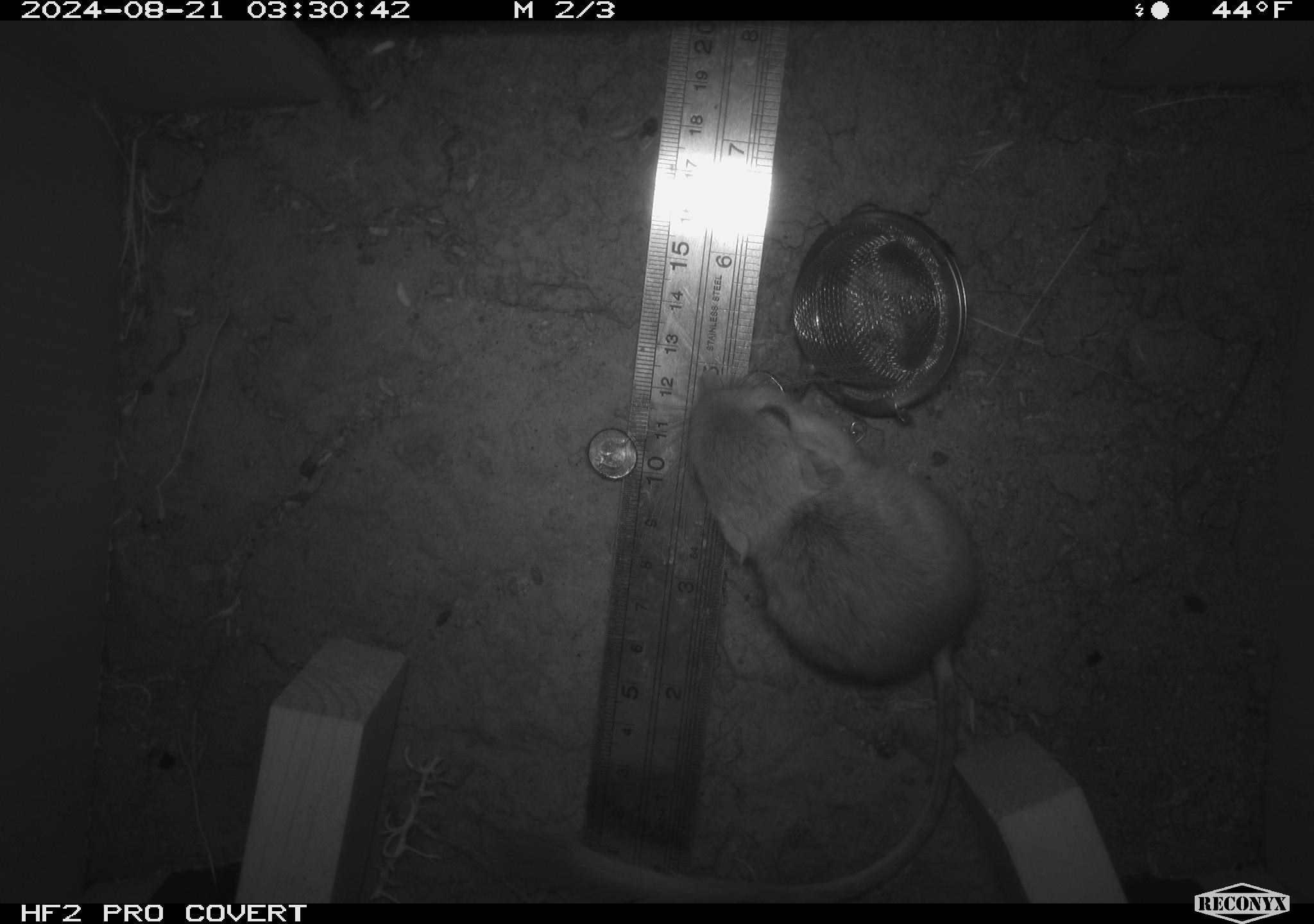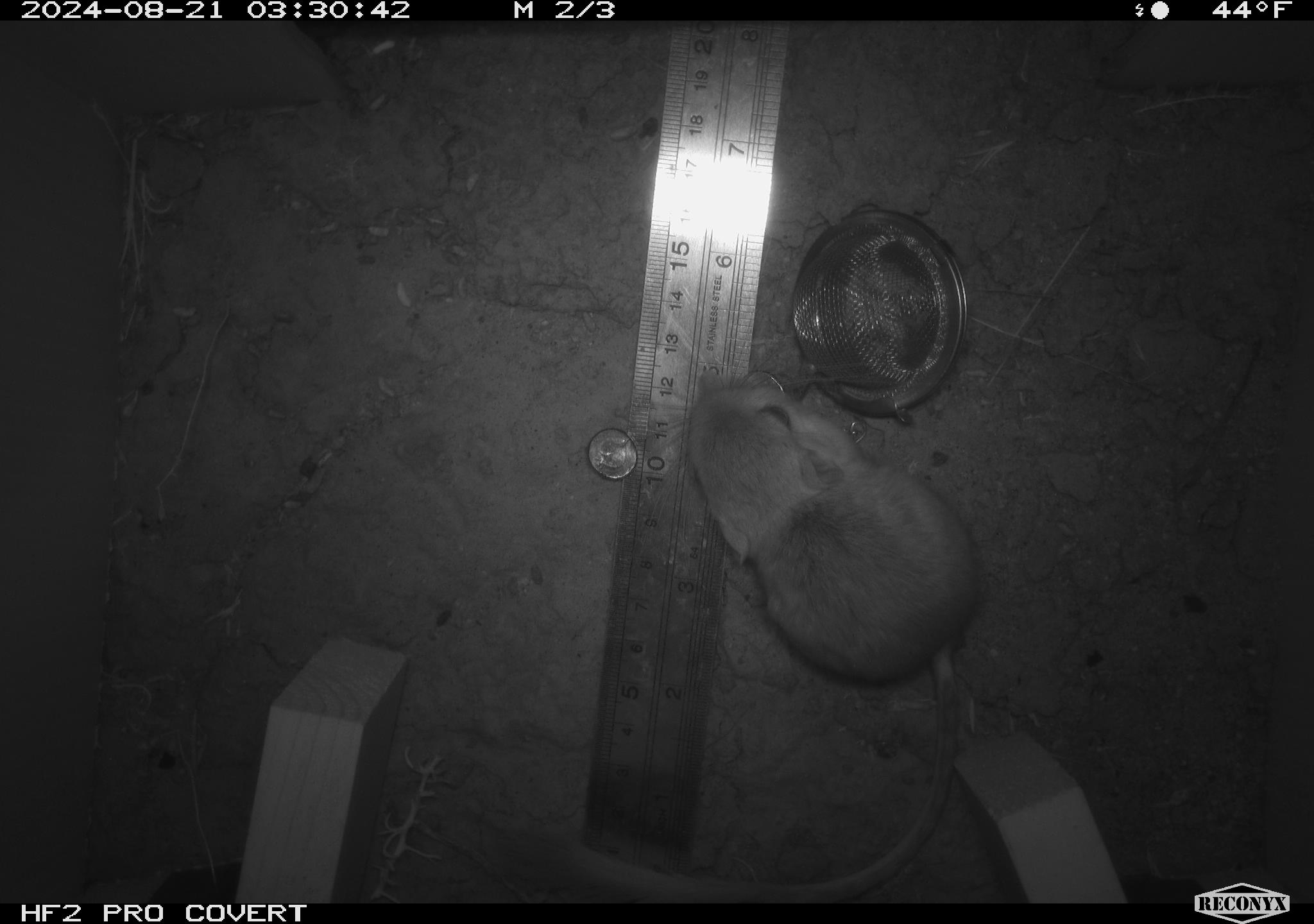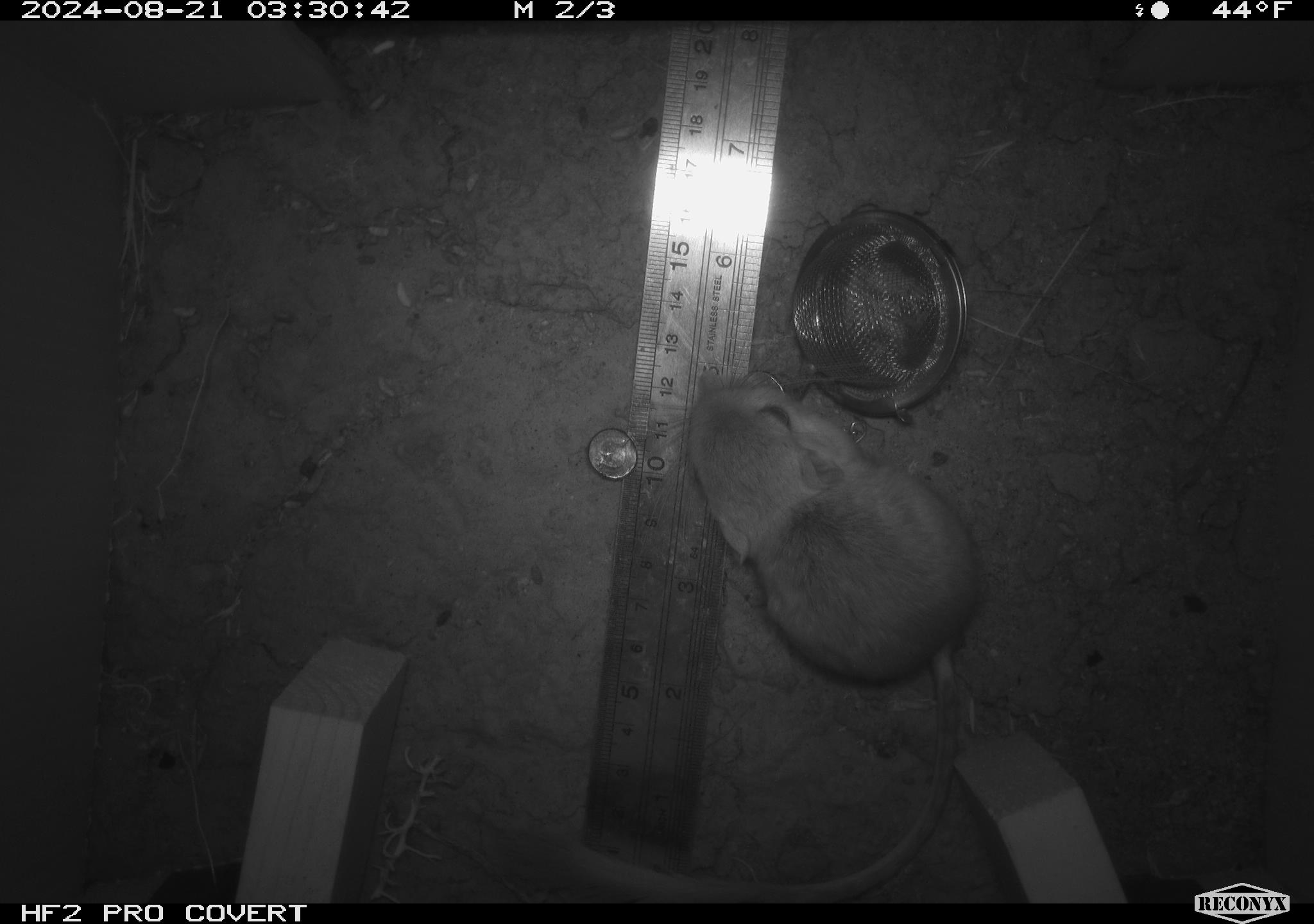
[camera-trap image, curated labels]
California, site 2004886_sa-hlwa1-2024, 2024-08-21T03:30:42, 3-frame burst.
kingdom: Animalia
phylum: Chordata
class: Mammalia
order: Rodentia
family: Heteromyidae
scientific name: Heteromyidae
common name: kangaroo rats and pocket mice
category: heteromyidae family